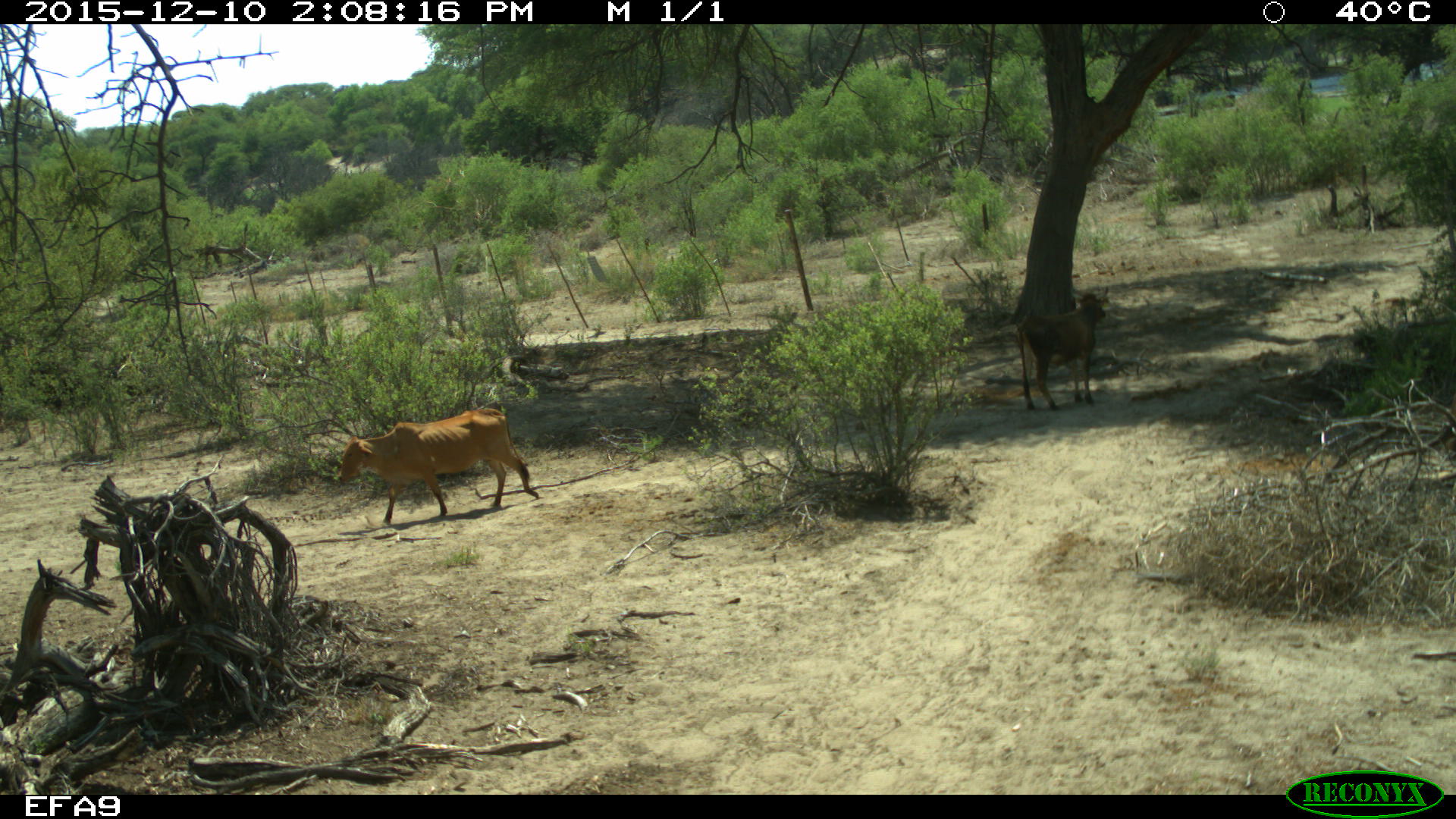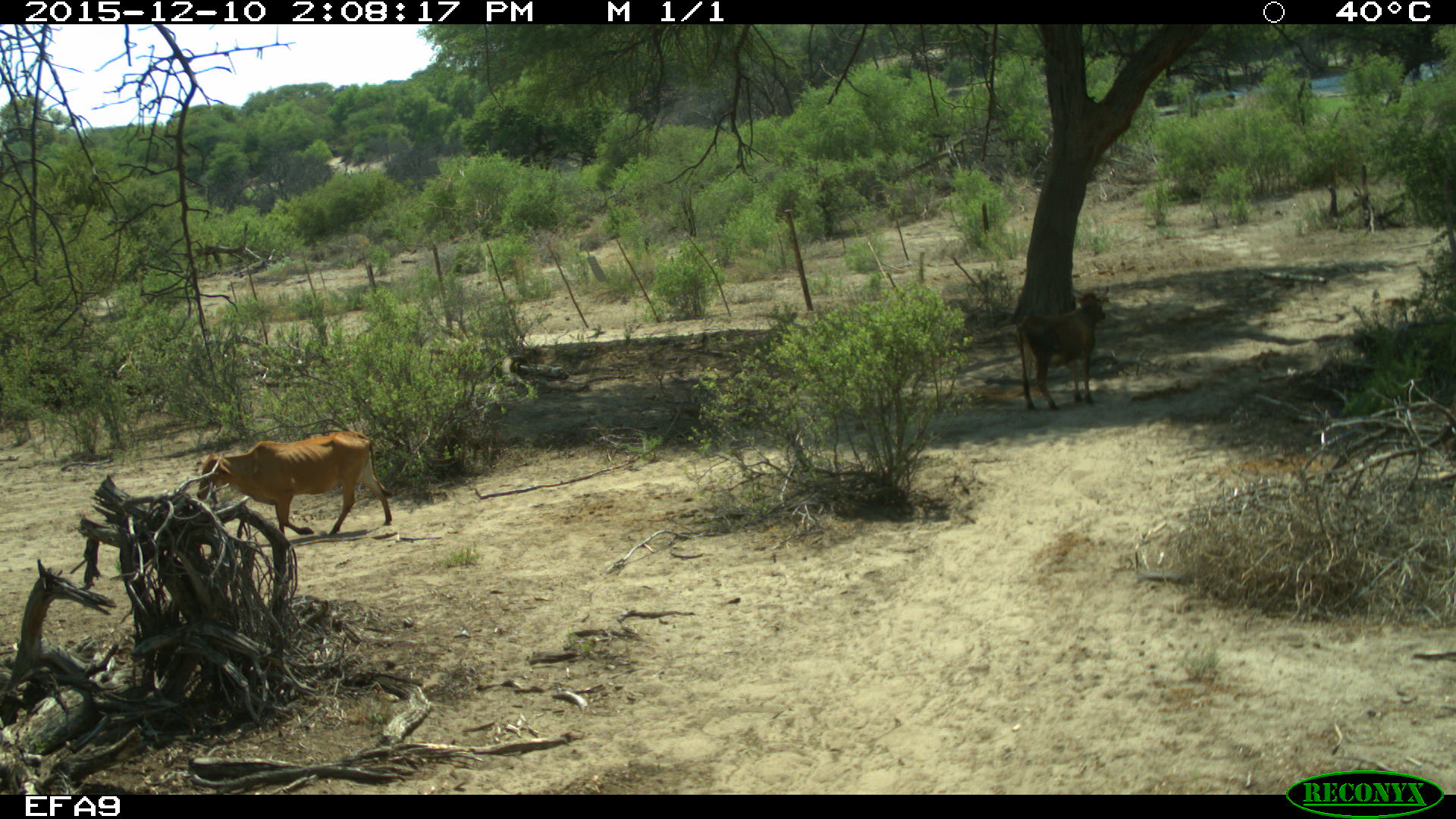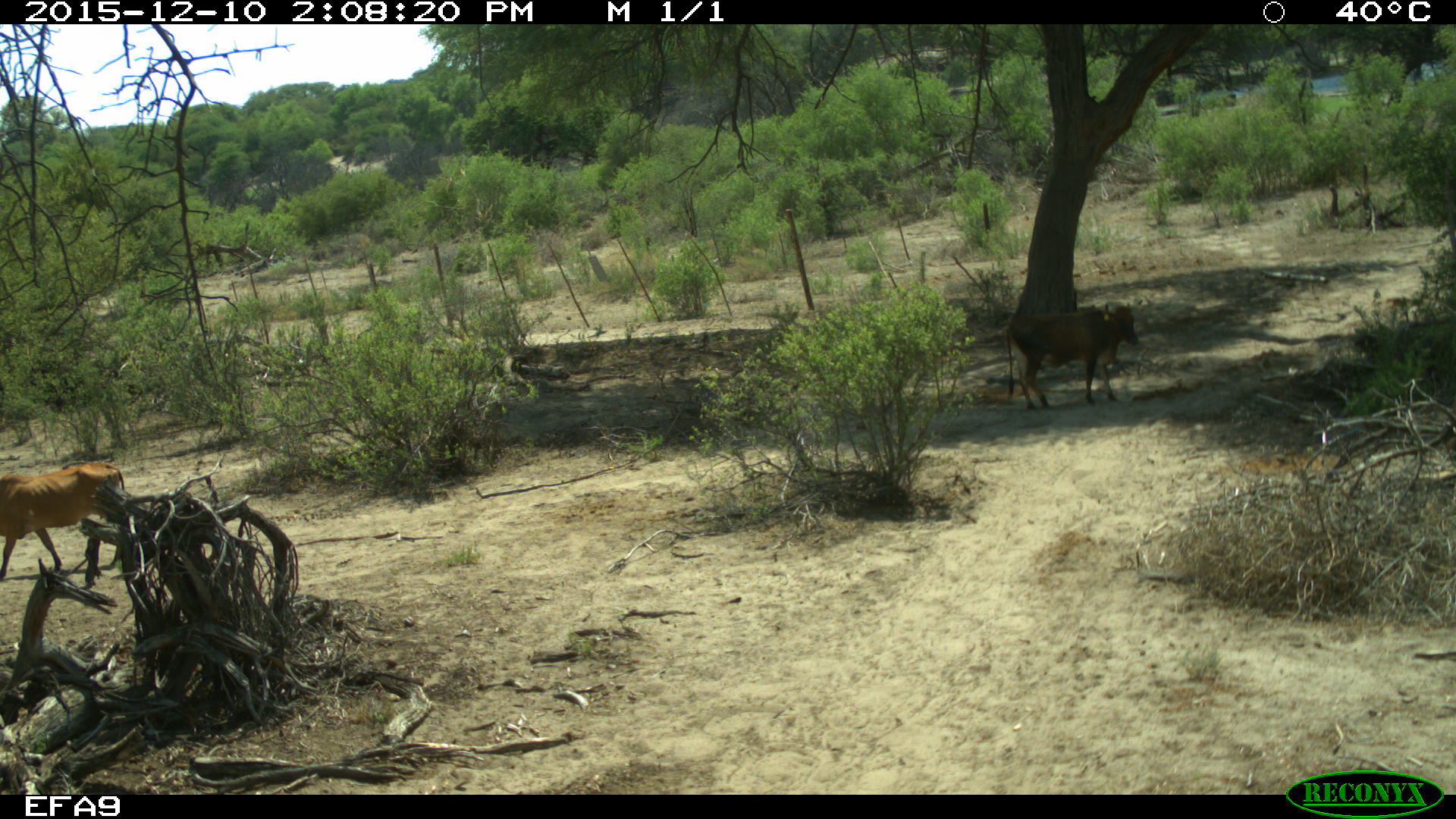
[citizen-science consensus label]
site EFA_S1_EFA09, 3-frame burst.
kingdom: Animalia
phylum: Chordata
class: Mammalia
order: Artiodactyla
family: Bovidae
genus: Bos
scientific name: Bos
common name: cattle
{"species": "cattle (Bos)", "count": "2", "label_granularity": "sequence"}